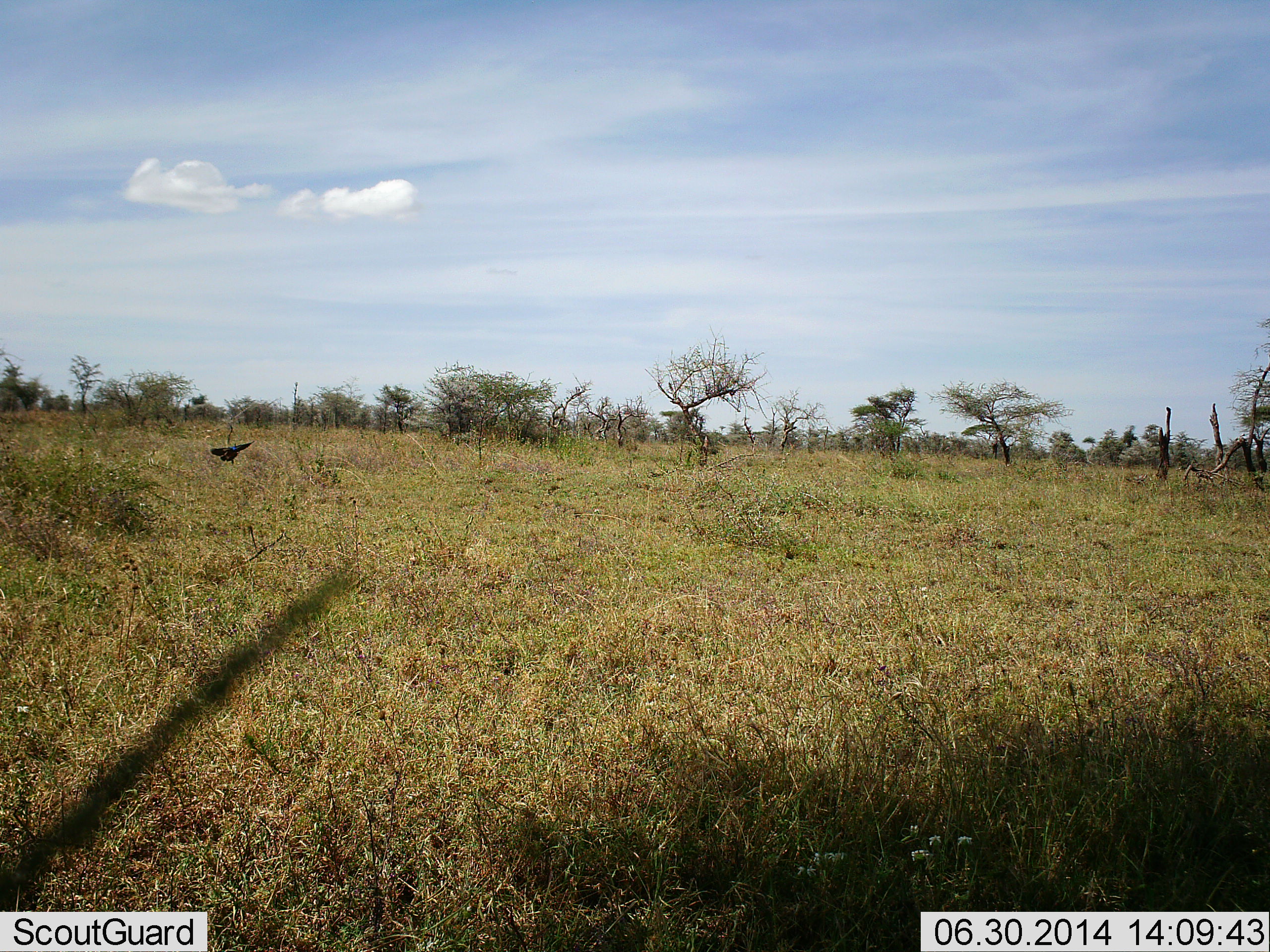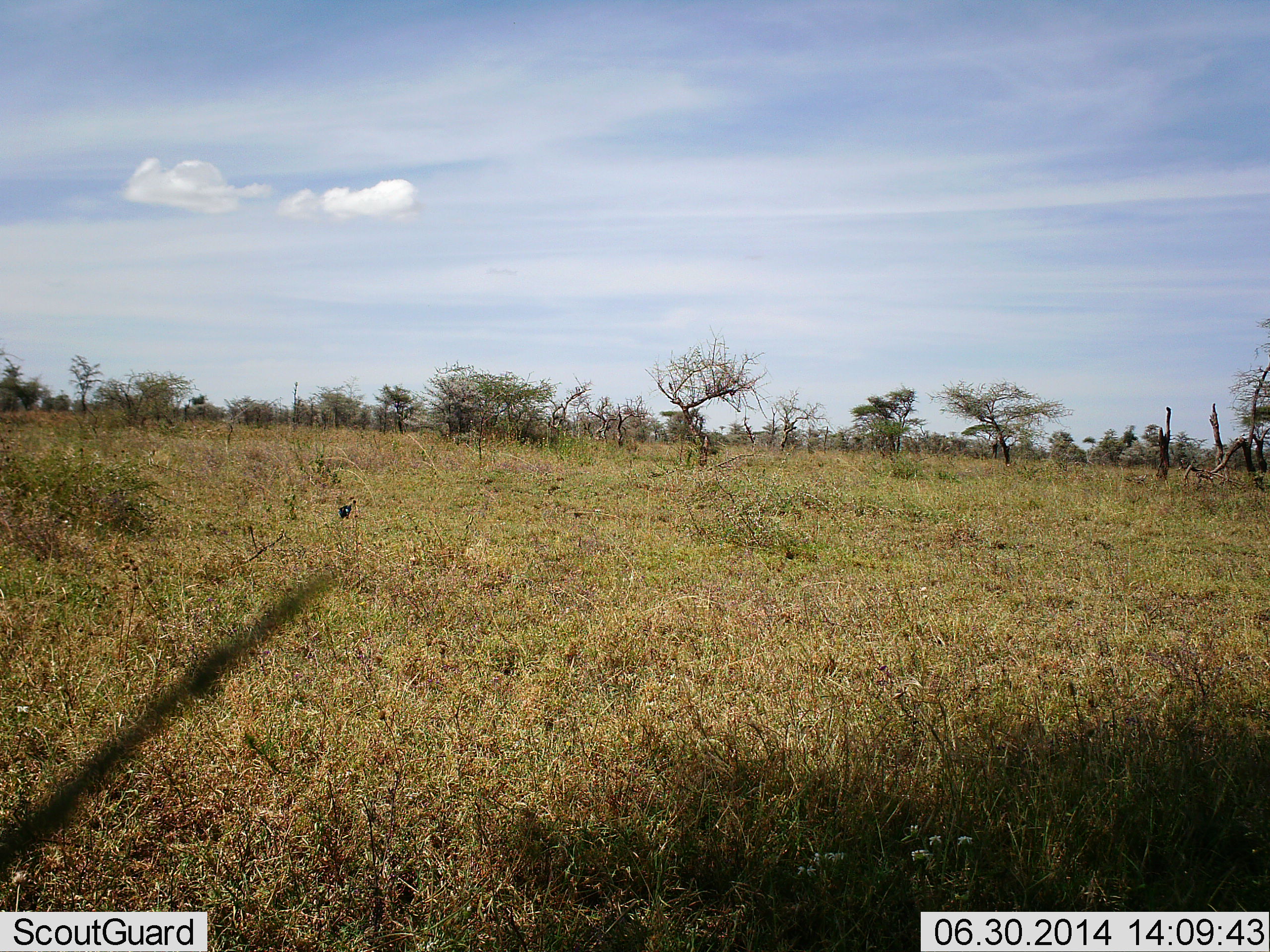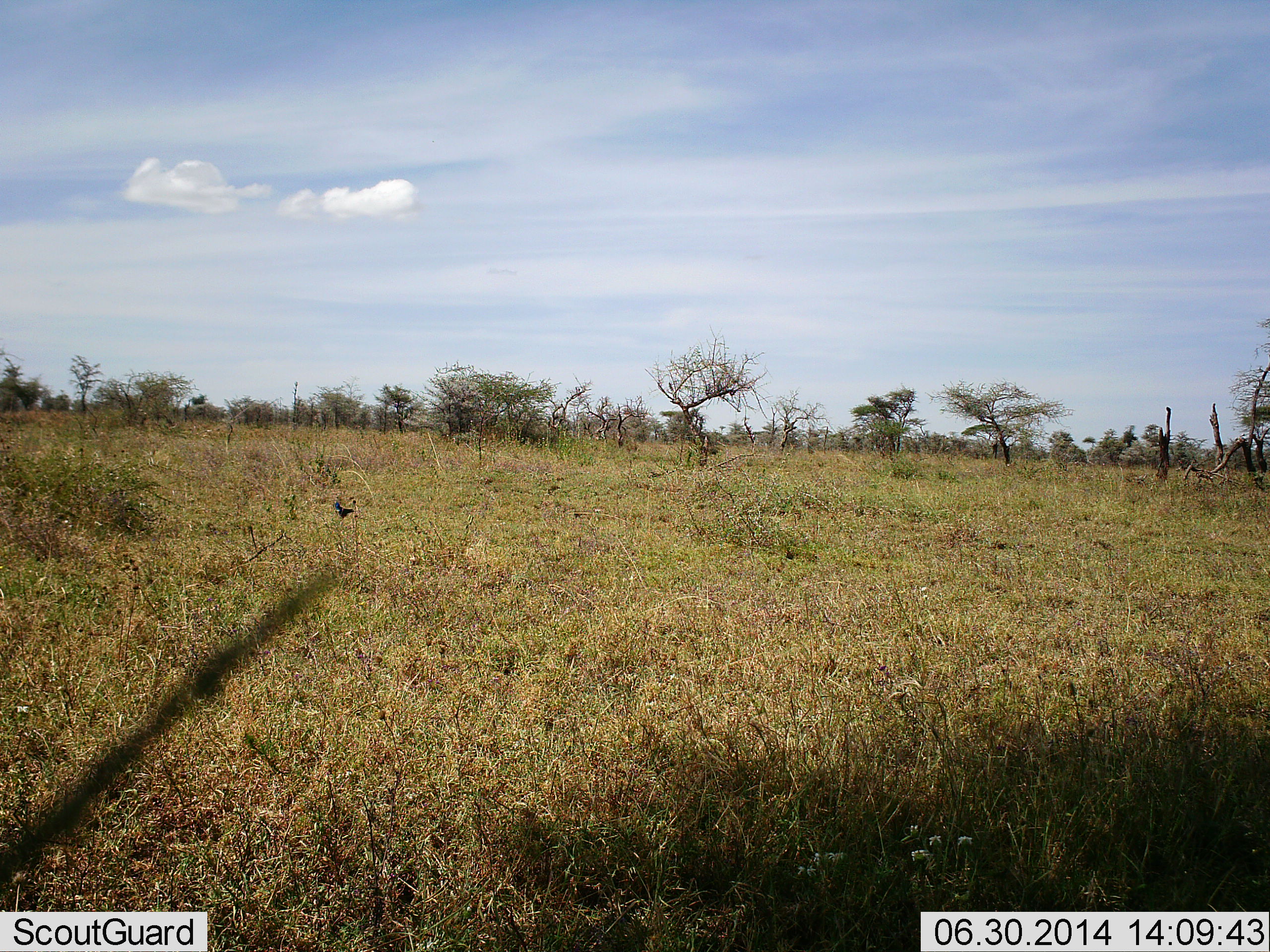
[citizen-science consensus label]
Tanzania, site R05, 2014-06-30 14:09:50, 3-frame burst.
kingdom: Animalia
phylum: Chordata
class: Aves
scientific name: Aves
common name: bird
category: otherbird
Otherbird (bird) (Aves), count 1. Behavior (volunteer vote fractions): standing 10%, resting 0%, moving 90%, interacting 0%. Young present (vote fraction): 0%. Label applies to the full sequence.